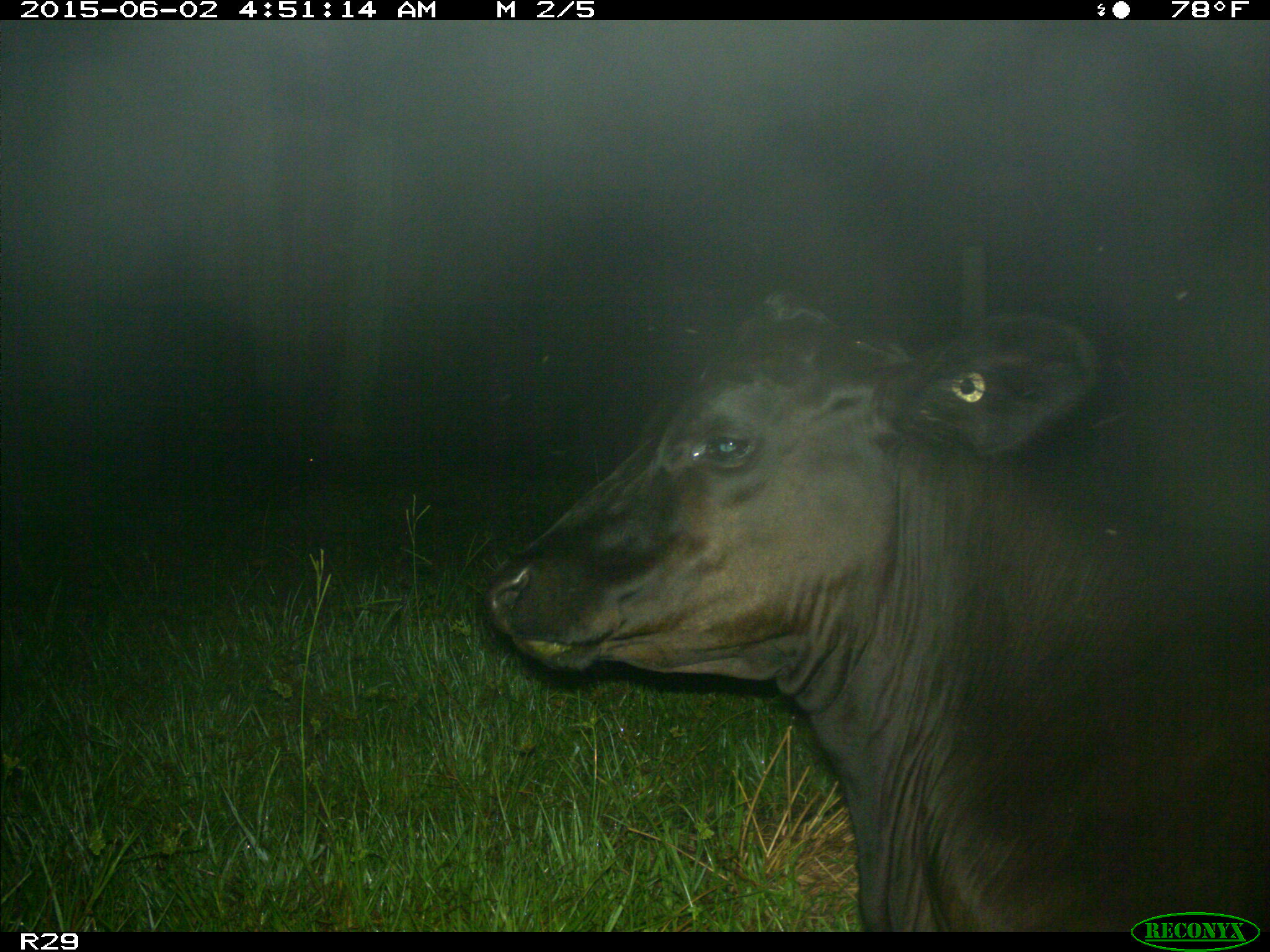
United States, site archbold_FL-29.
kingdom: Animalia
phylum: Chordata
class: Mammalia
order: Artiodactyla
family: Bovidae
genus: Bos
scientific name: Bos taurus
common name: domestic cow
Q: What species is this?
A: Bos taurus (domestic cow).